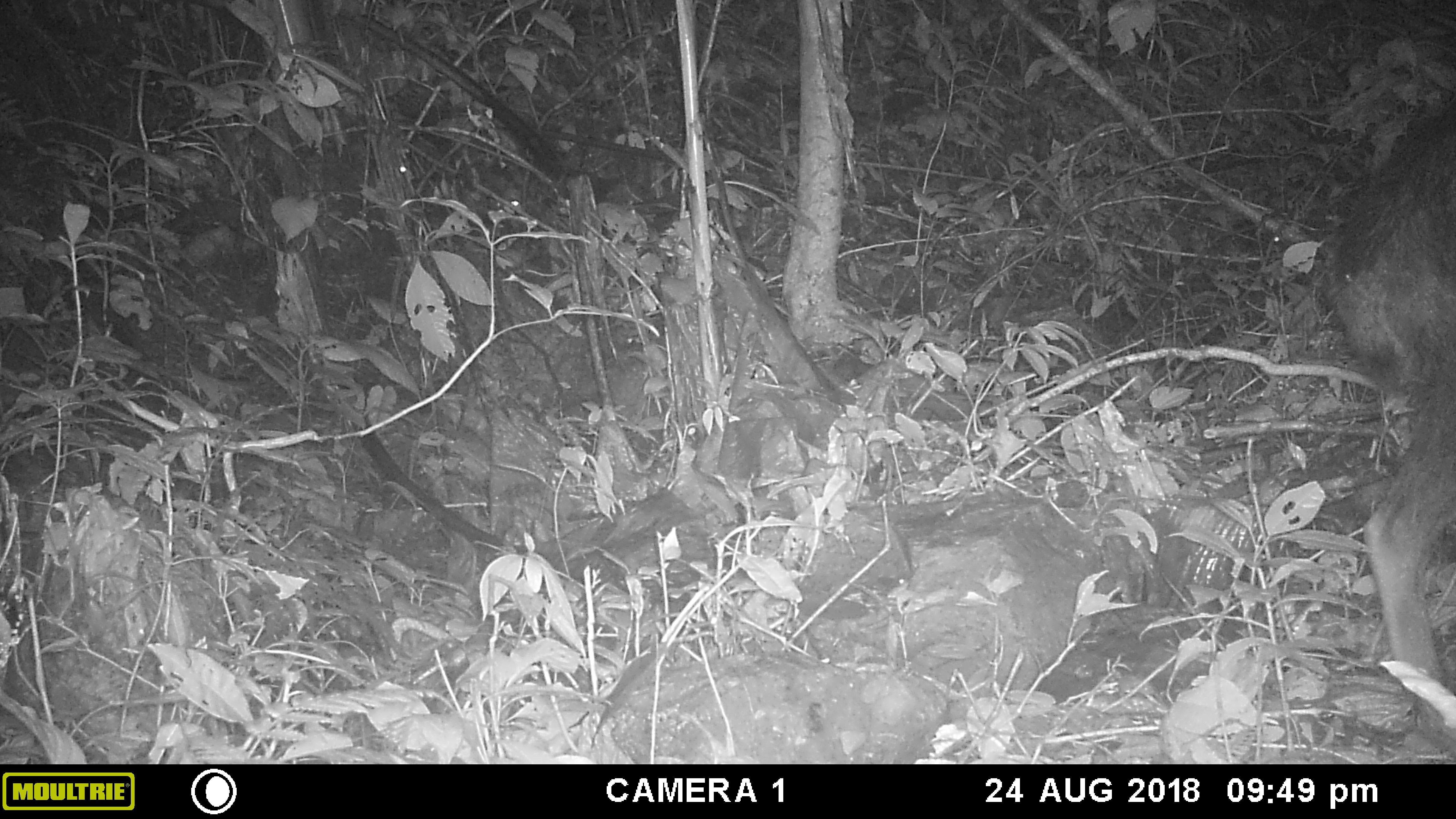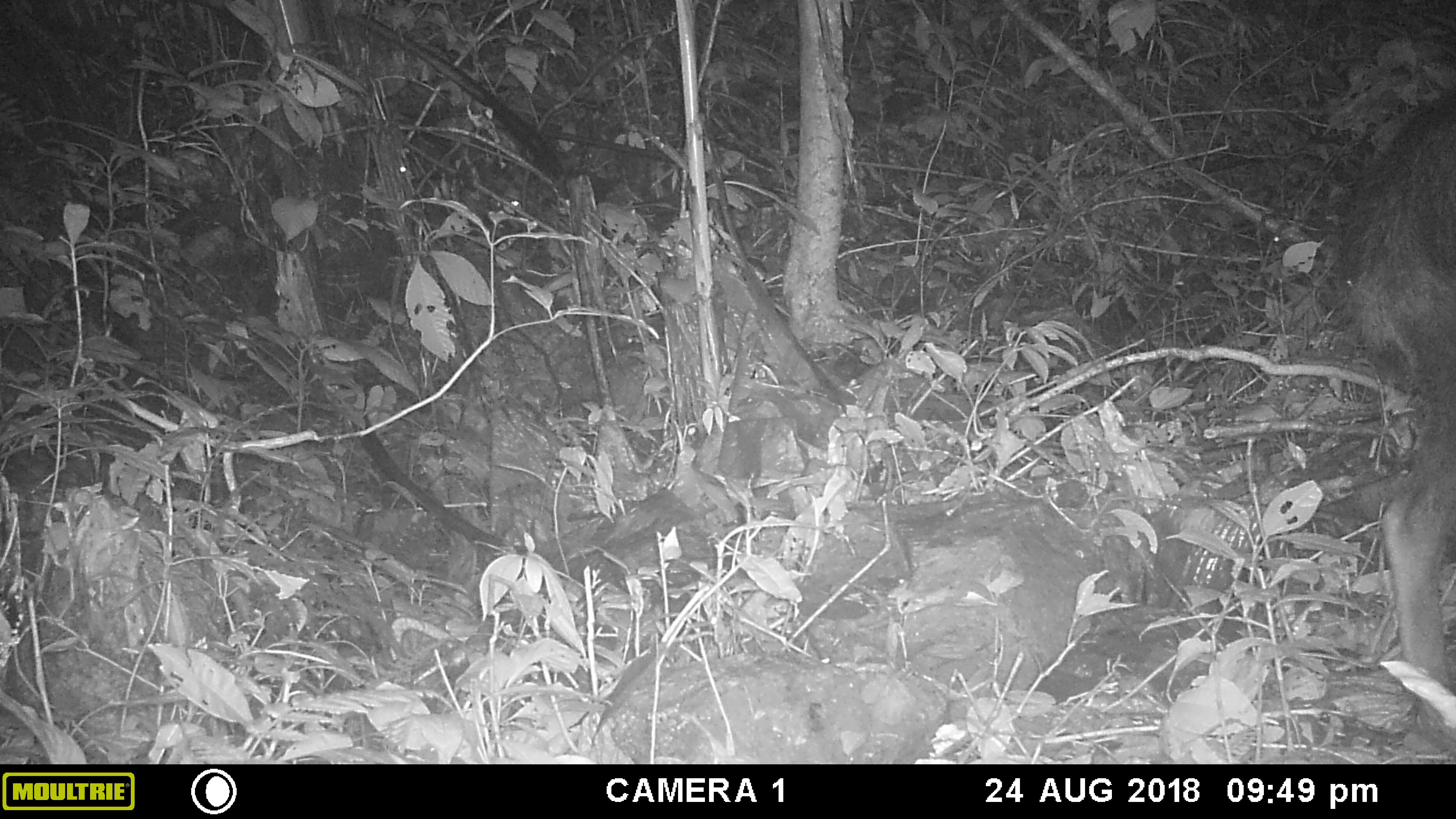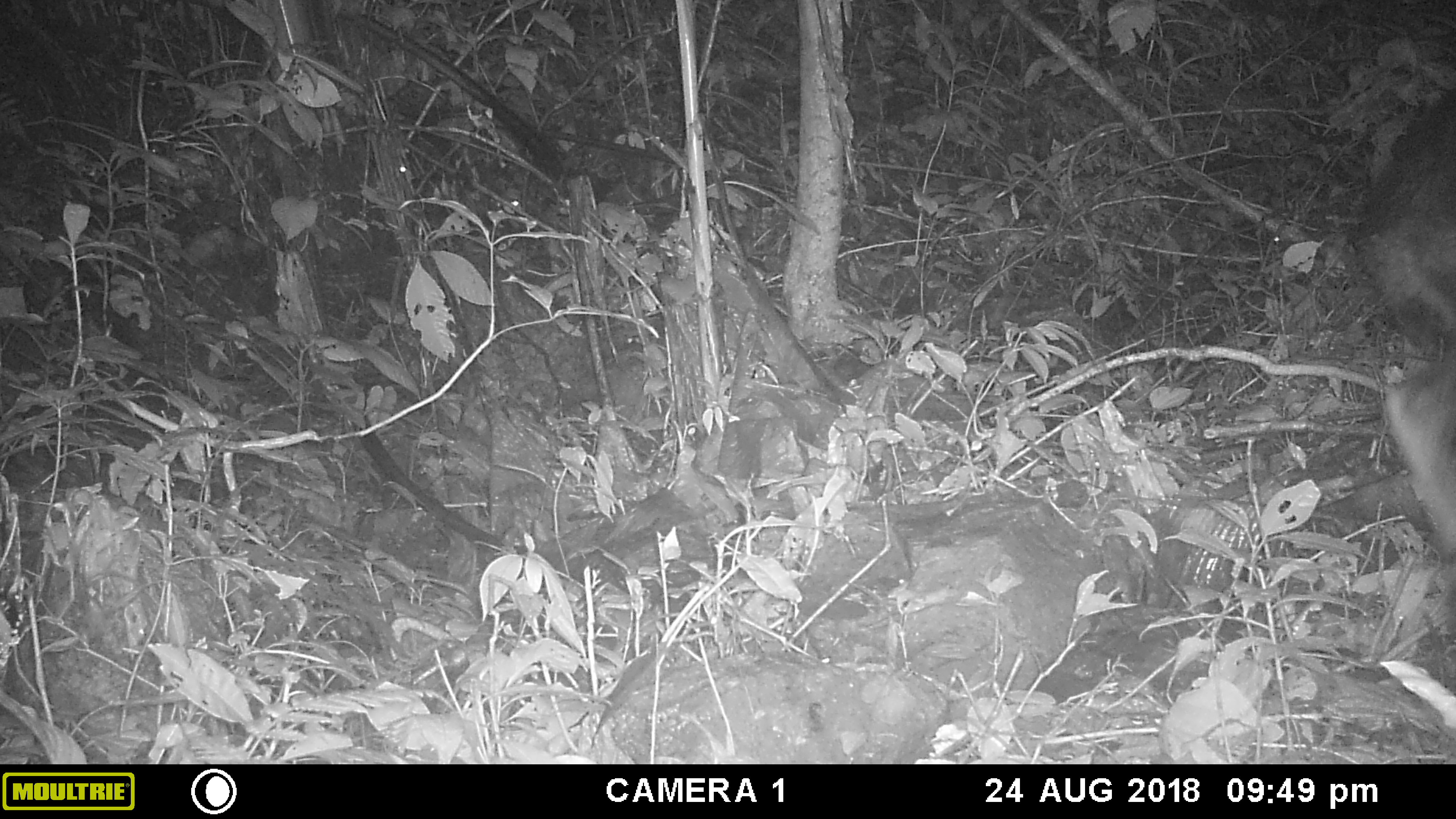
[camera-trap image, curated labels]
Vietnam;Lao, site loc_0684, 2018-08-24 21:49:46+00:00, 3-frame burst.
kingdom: Animalia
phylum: Chordata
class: Mammalia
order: Artiodactyla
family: Bovidae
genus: Capricornis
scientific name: Capricornis sumatraensis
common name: chinese serow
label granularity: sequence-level